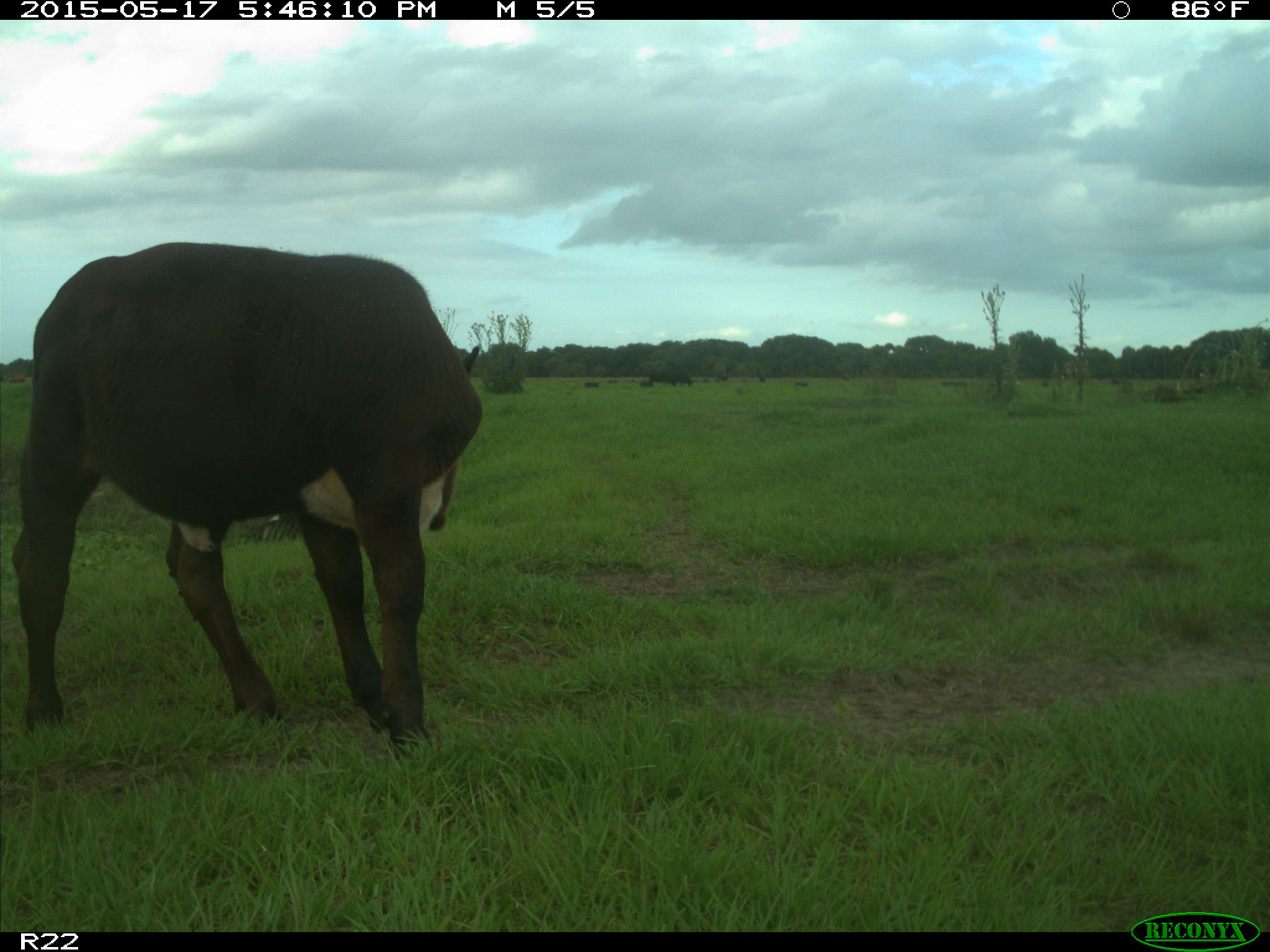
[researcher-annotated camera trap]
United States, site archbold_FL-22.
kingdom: Animalia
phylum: Chordata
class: Mammalia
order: Artiodactyla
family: Bovidae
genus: Bos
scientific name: Bos taurus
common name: domestic cow